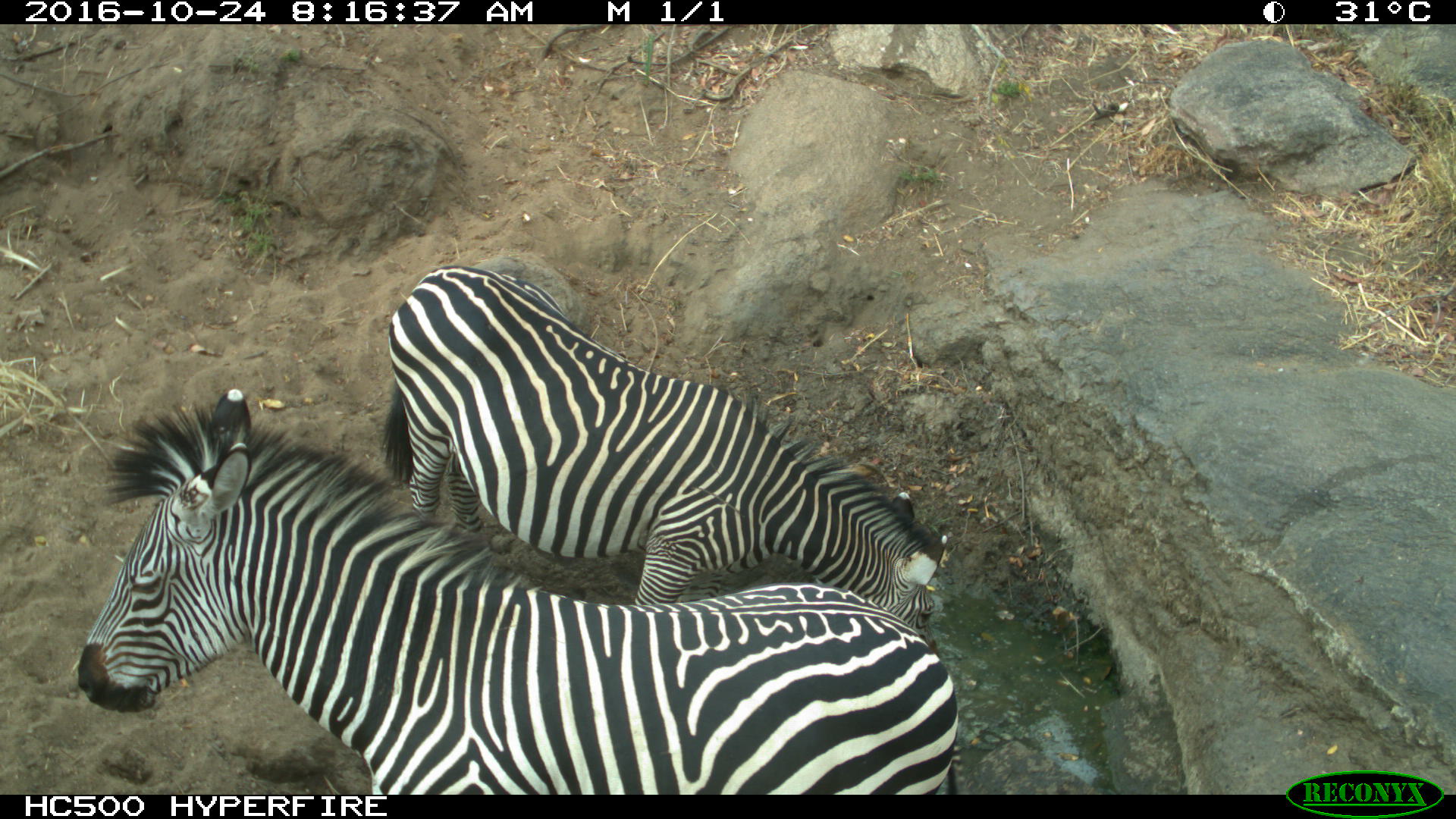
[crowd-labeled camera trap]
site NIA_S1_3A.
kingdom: Animalia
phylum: Chordata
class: Mammalia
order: Perissodactyla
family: Equidae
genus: Equus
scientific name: Equus quagga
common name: plains zebra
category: zebraplains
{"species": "zebraplains (plains zebra) (Equus quagga)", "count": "2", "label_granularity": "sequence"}